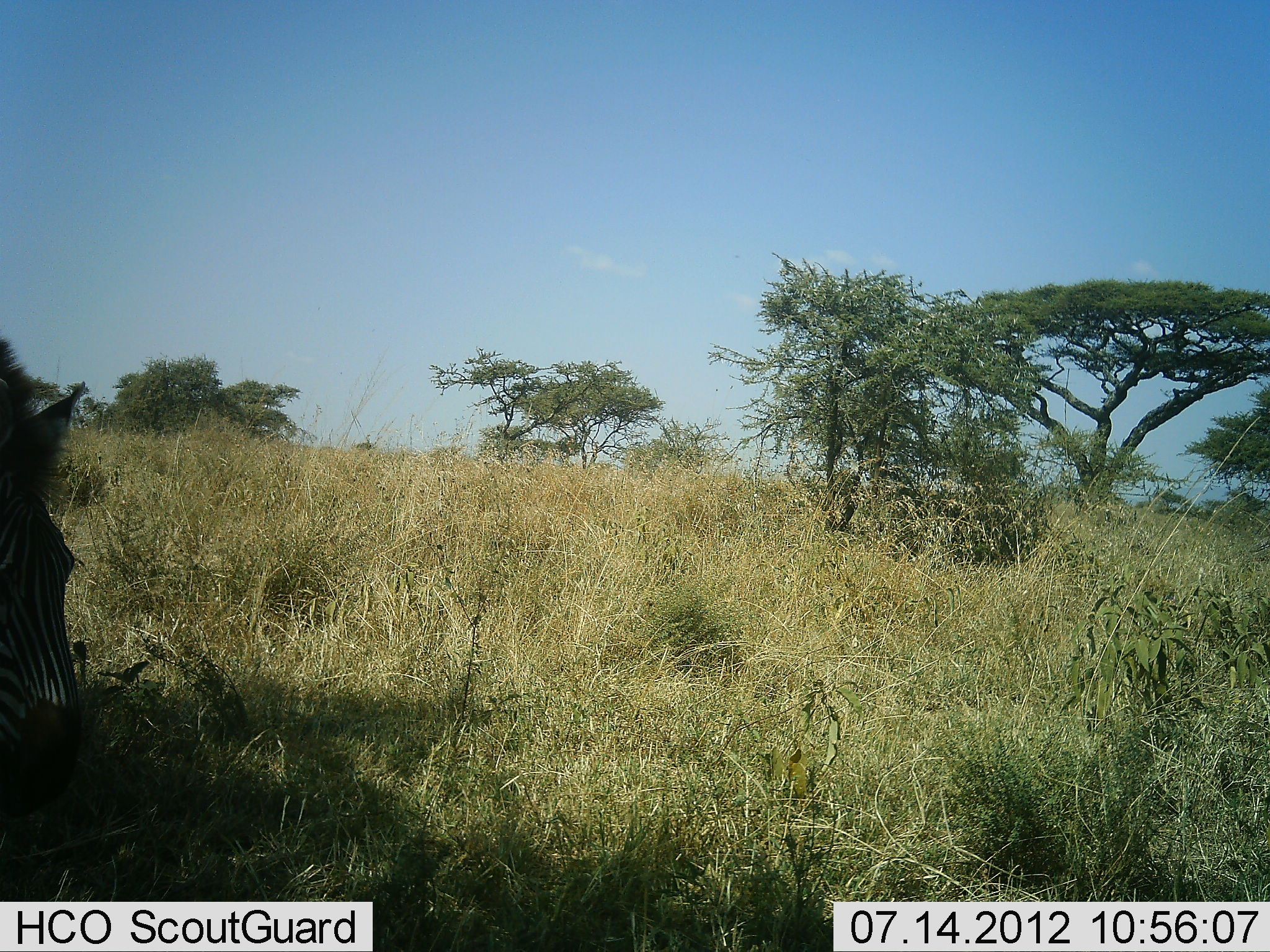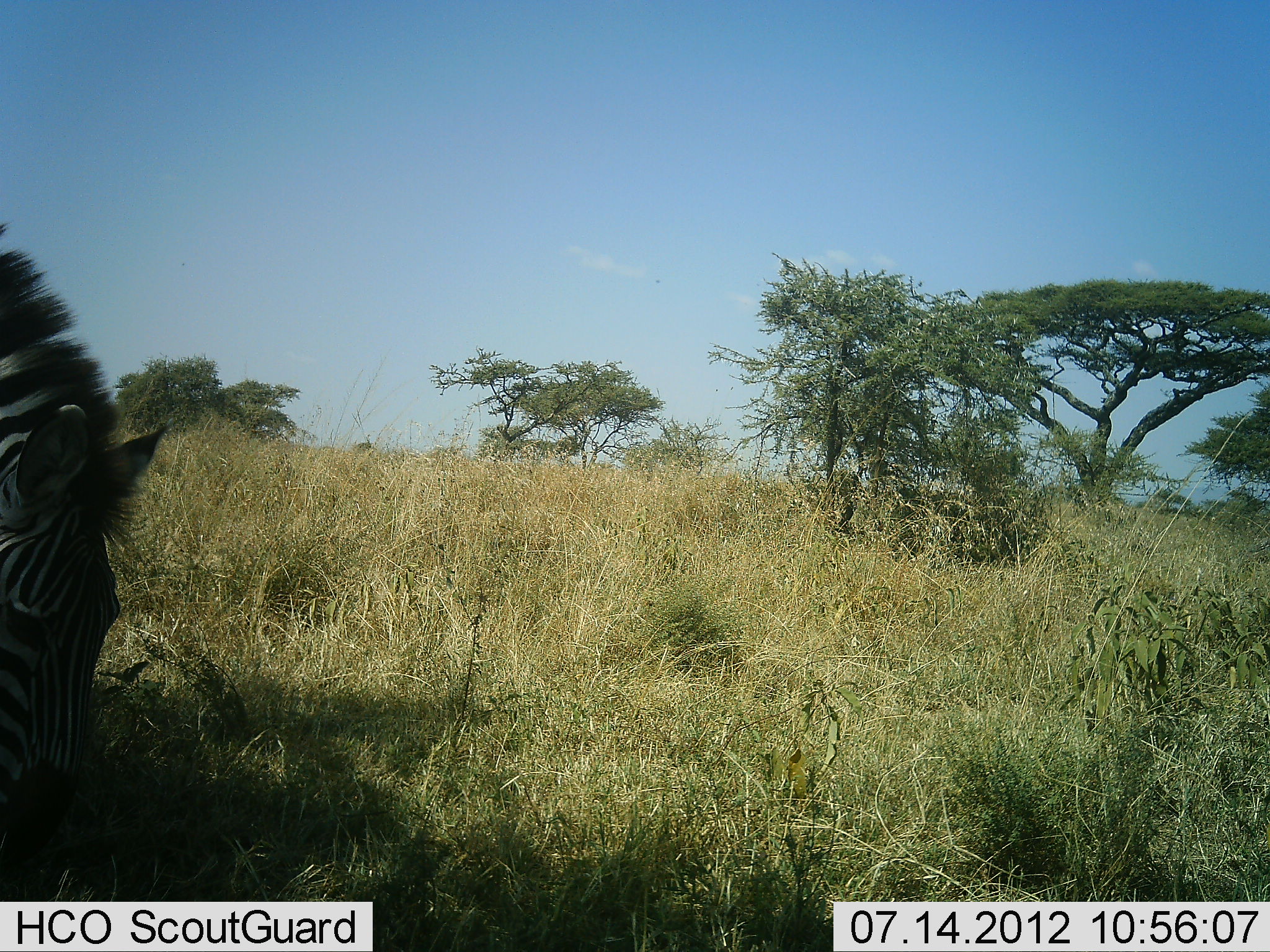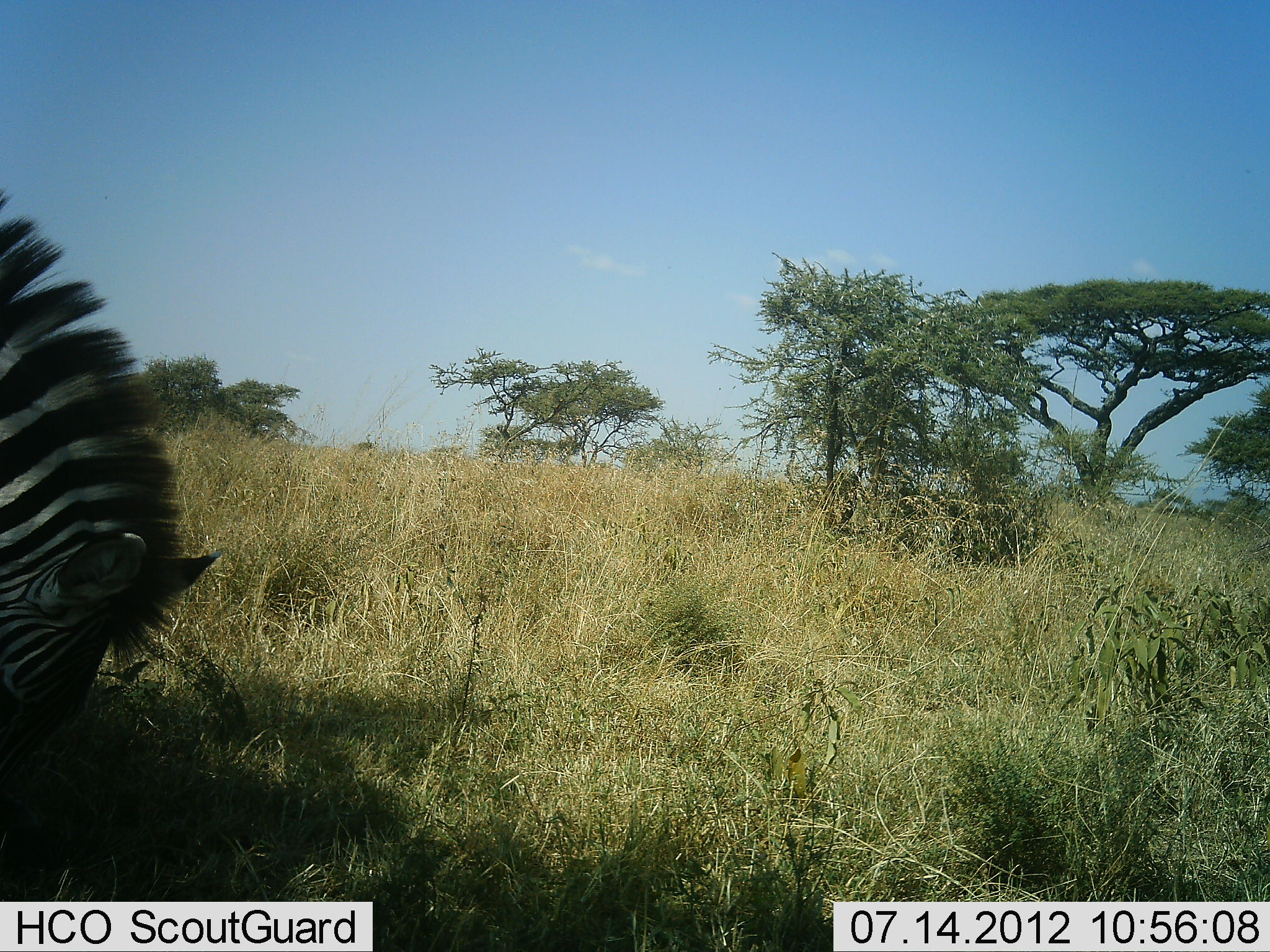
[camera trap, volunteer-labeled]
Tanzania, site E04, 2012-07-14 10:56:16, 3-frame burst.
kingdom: Animalia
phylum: Chordata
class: Mammalia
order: Perissodactyla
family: Equidae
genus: Equus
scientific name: Equus quagga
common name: plains zebra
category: zebra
Zebra (plains zebra) (Equus quagga), count 1. Behavior (volunteer vote fractions): standing 36%, resting 0%, moving 18%, interacting 0%. Young present (vote fraction): 0%. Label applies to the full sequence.